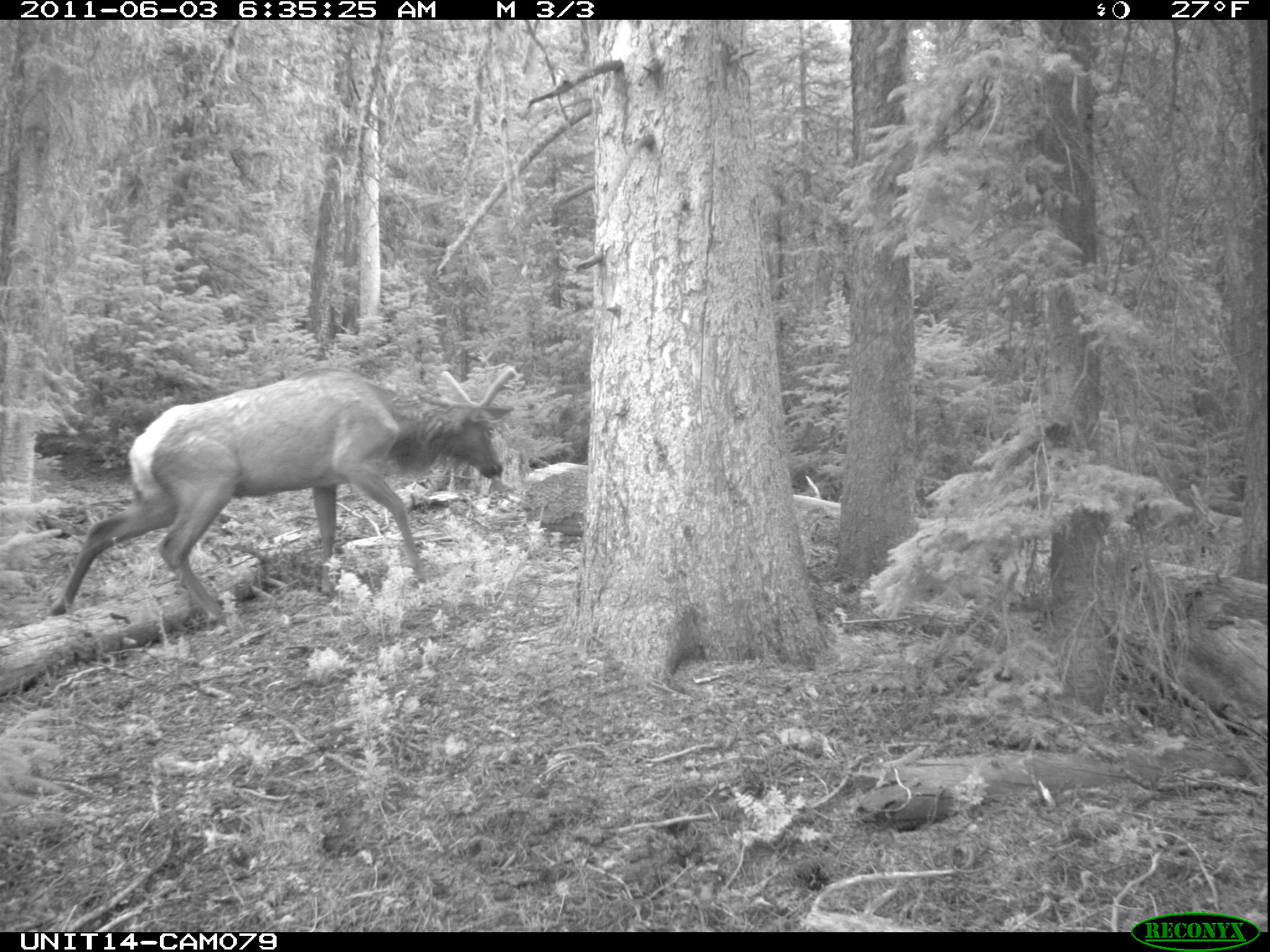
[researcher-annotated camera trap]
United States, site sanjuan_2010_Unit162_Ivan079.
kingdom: Animalia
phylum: Chordata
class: Mammalia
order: Artiodactyla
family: Cervidae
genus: Cervus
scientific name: Cervus elaphus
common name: red deer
Cervus elaphus (red deer).